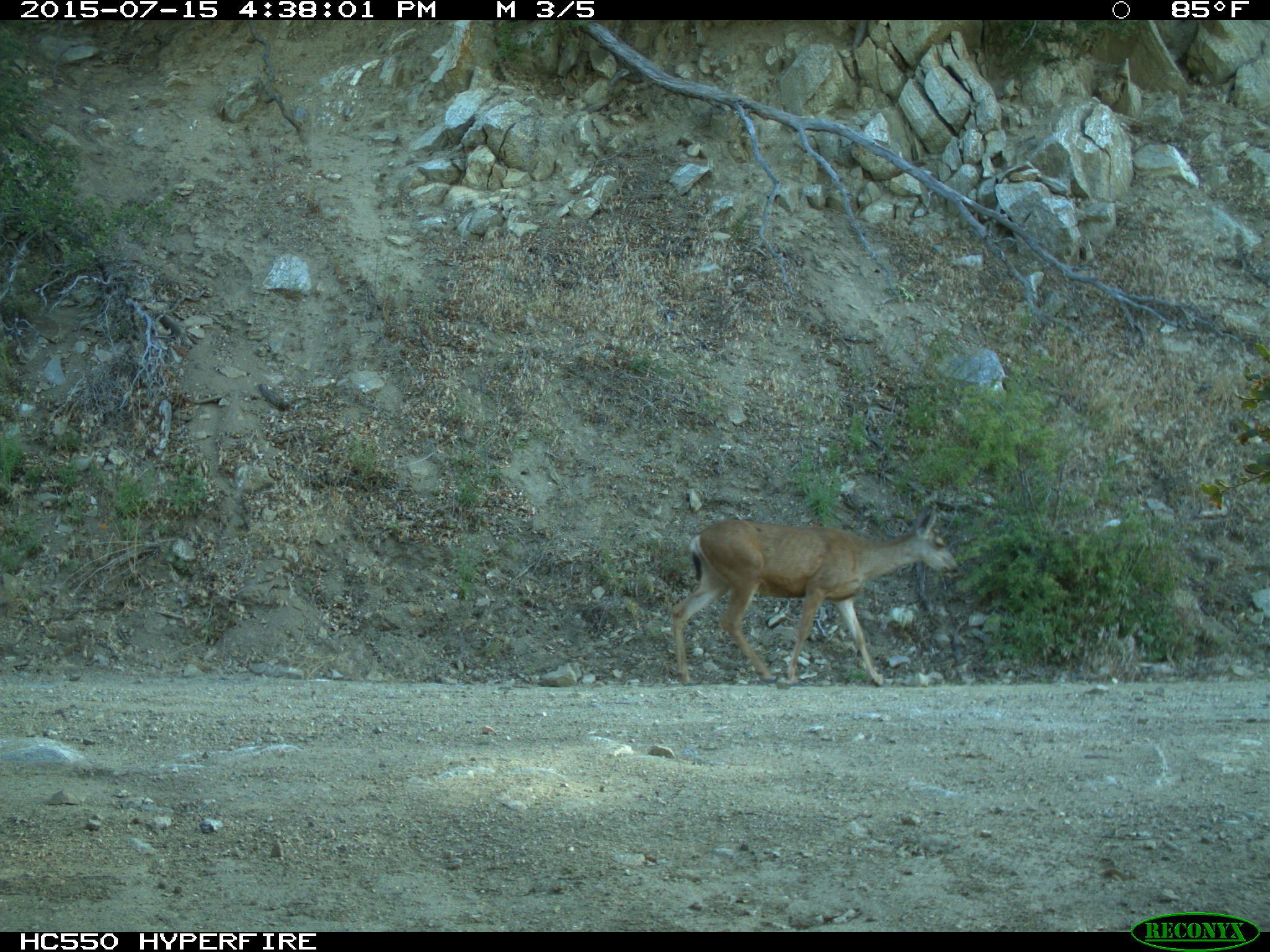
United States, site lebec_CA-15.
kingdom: Animalia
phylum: Chordata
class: Mammalia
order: Artiodactyla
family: Cervidae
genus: Odocoileus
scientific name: Odocoileus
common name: deer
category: unidentified deer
Unidentified deer (deer) (Odocoileus).